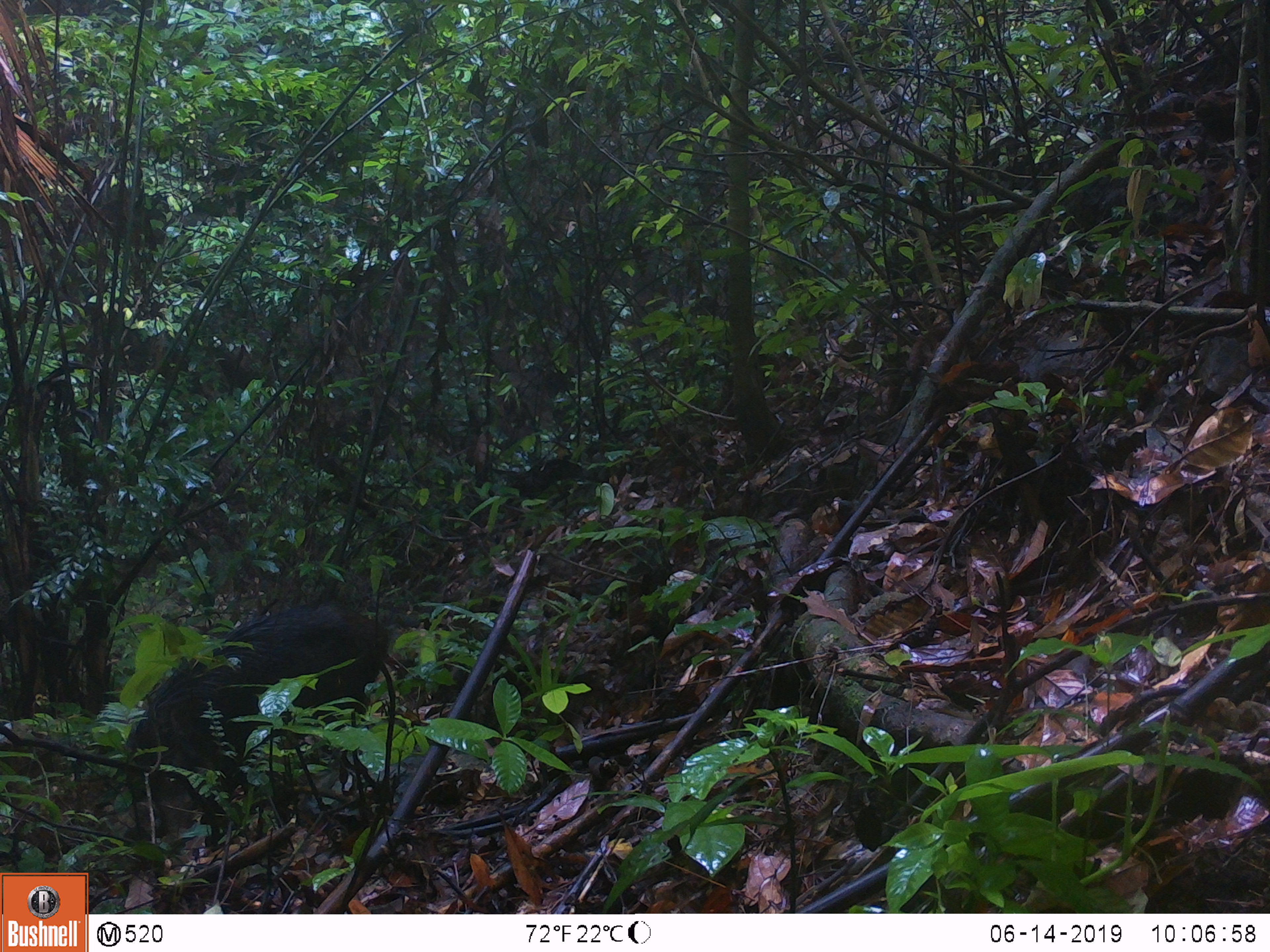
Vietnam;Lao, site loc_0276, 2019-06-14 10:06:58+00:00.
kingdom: Animalia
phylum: Chordata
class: Mammalia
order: Artiodactyla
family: Suidae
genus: Sus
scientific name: Sus scrofa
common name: eurasian wild pig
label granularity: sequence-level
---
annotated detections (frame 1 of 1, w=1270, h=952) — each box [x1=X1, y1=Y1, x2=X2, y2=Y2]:
eurasian wild pig: [x1=127, y1=596, x2=386, y2=843]